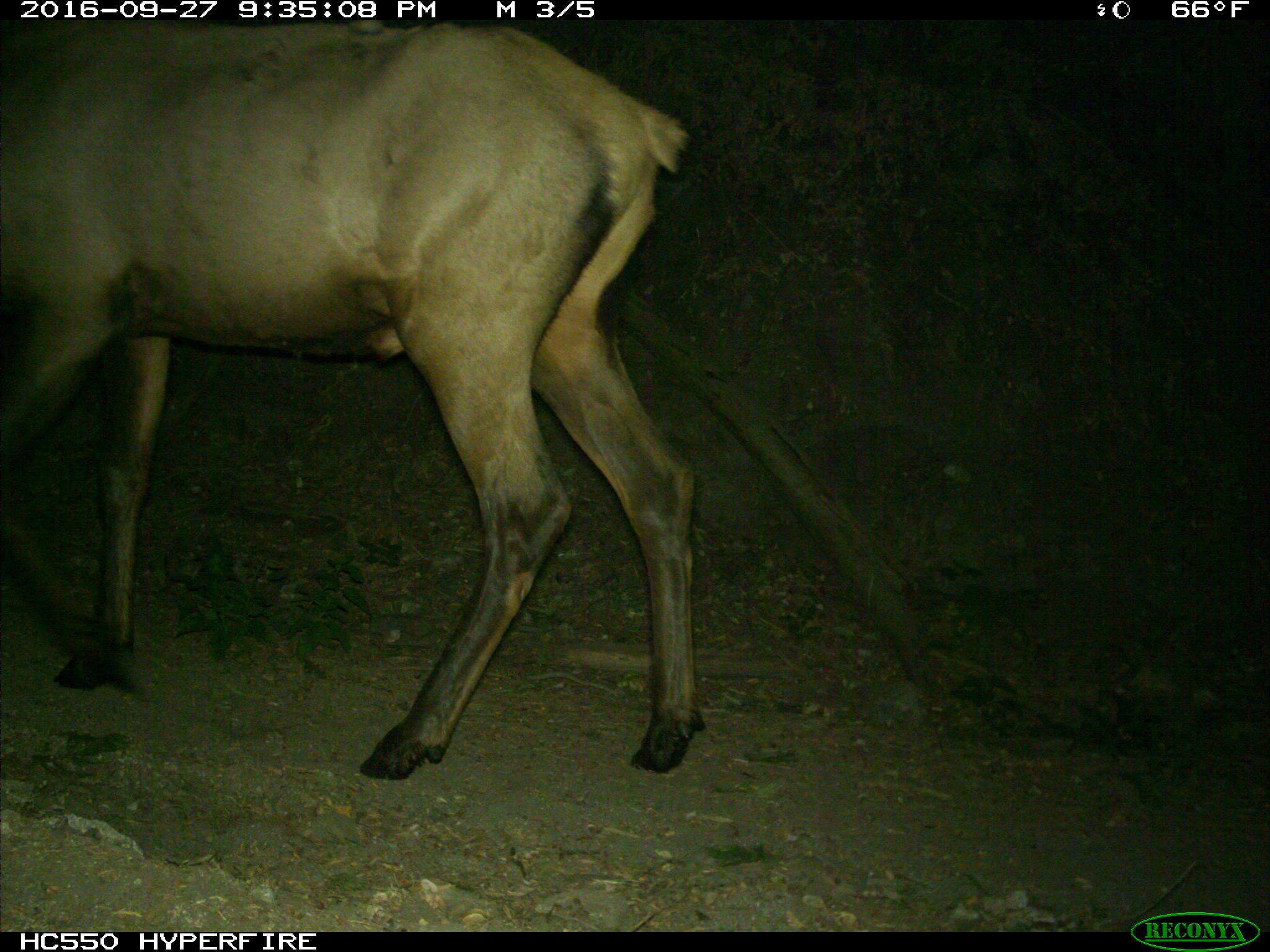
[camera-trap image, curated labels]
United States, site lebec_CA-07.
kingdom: Animalia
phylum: Chordata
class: Mammalia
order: Artiodactyla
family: Cervidae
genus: Cervus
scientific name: Cervus canadensis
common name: elk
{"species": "Cervus canadensis (elk)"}